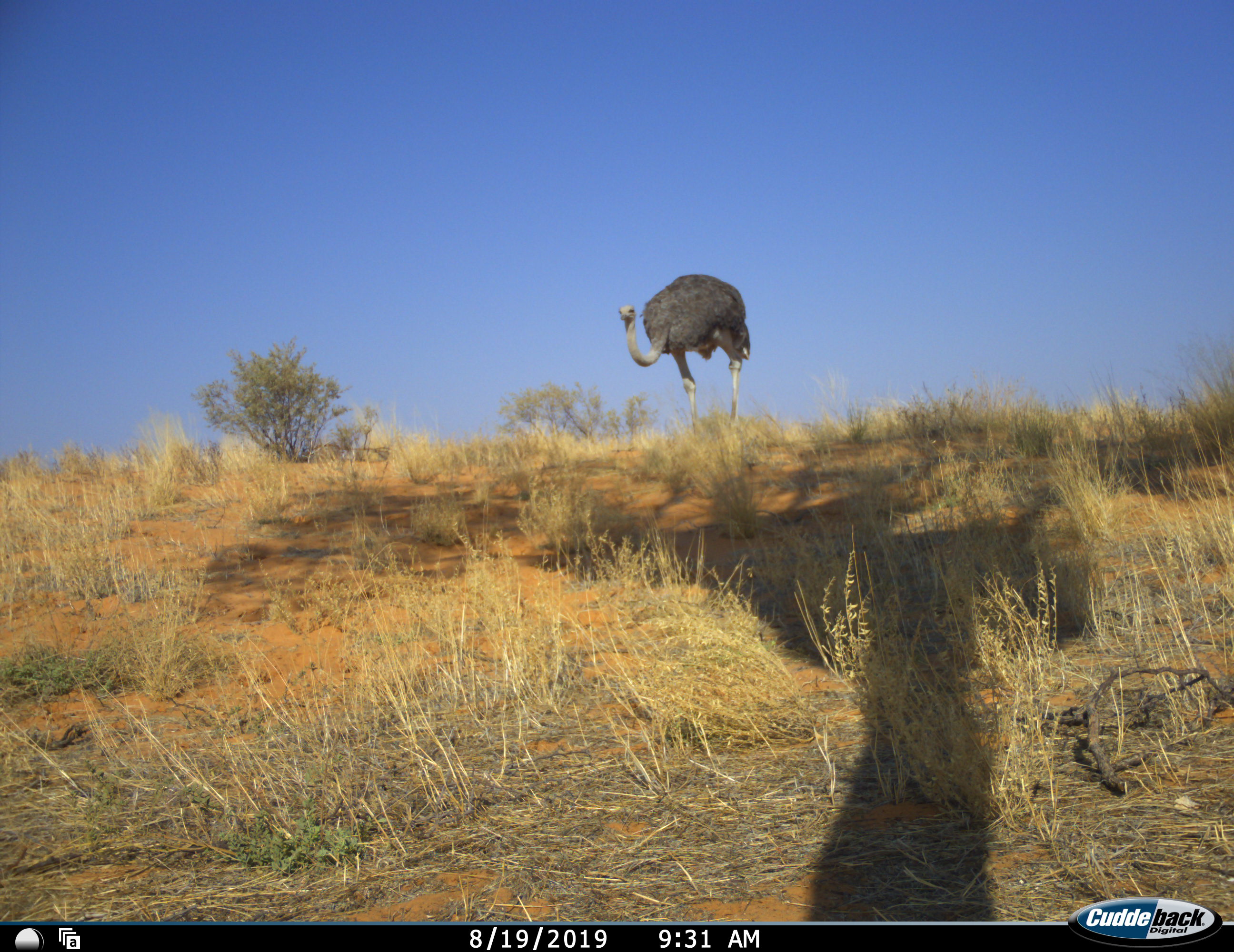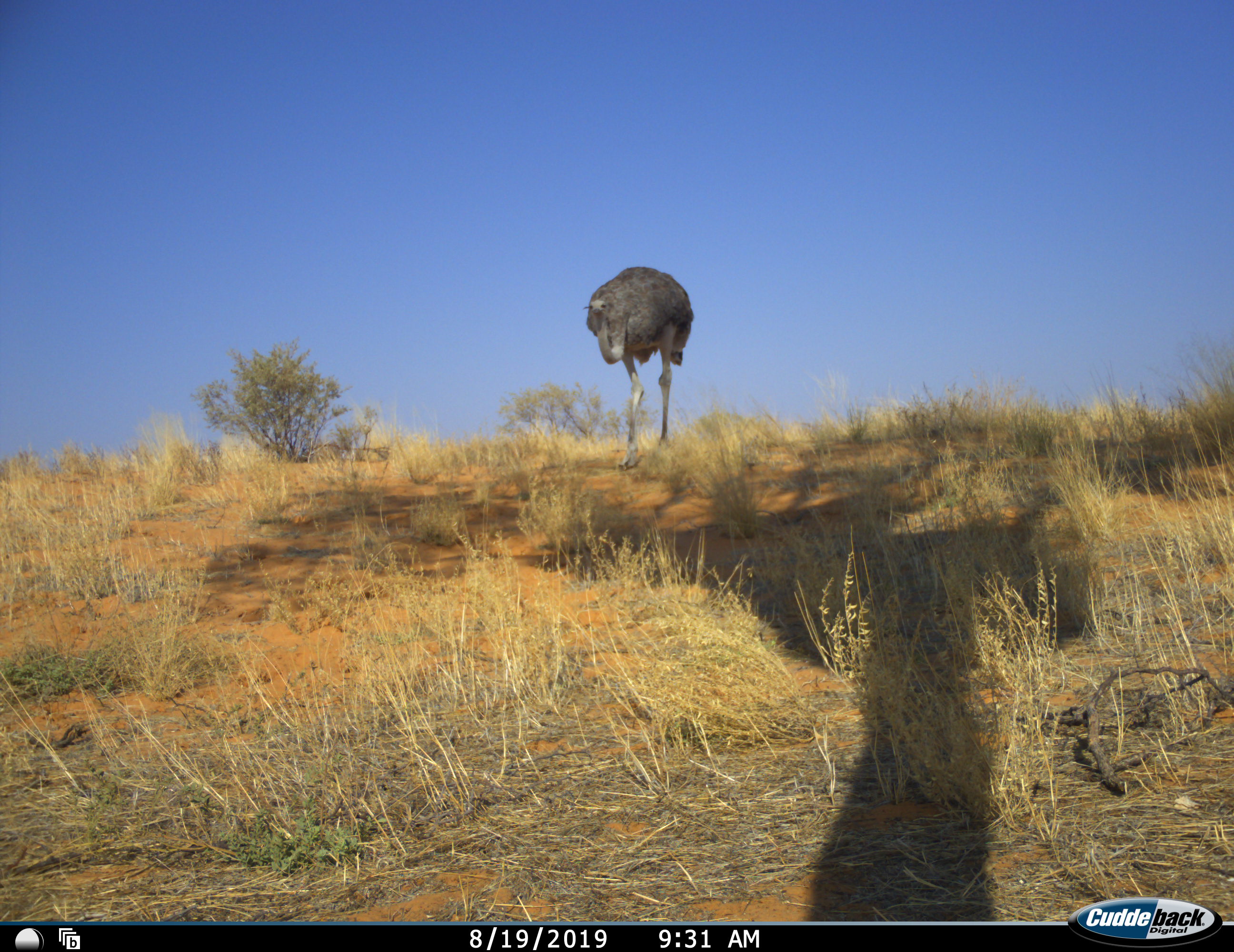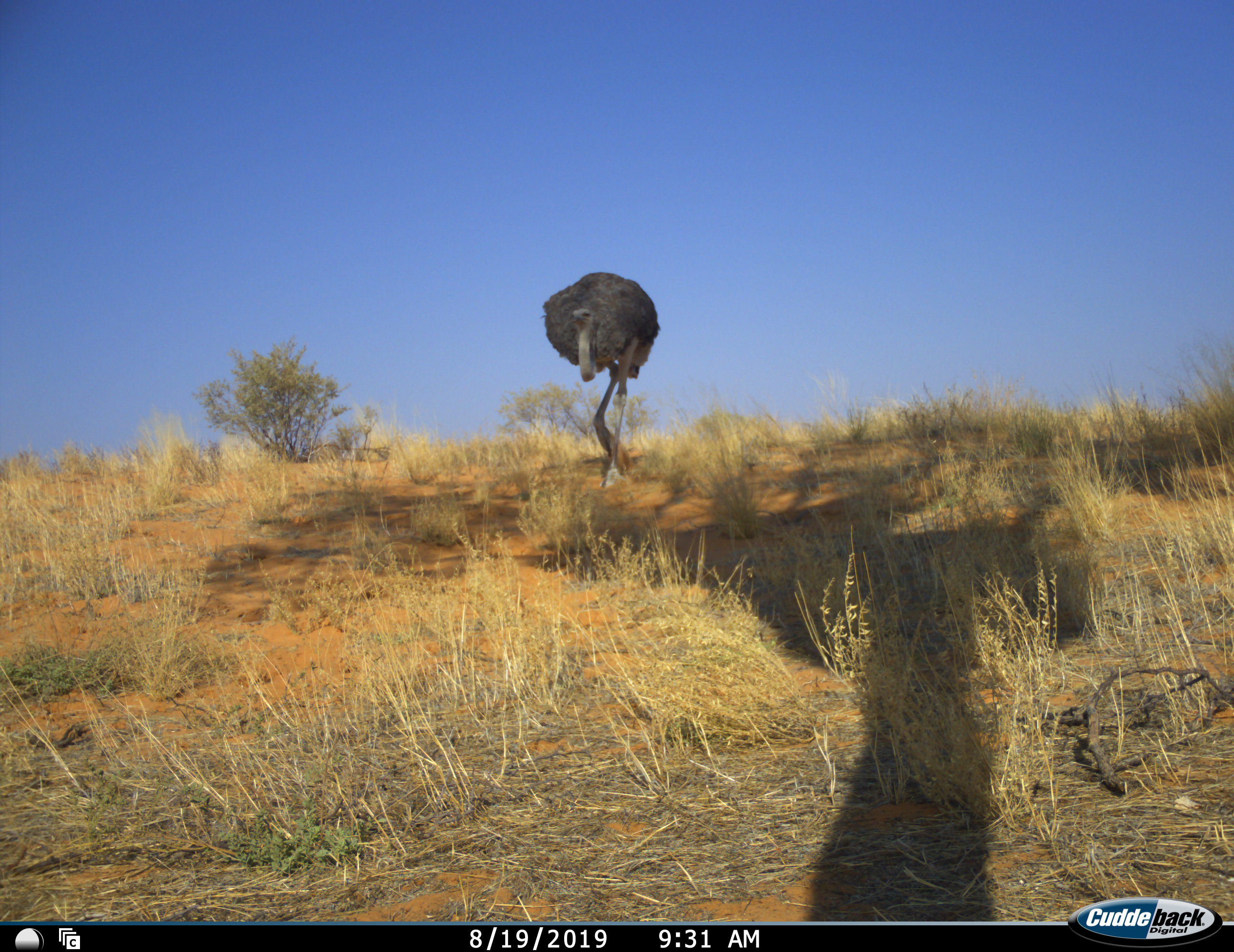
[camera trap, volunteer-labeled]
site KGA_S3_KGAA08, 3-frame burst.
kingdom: Animalia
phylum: Chordata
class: Aves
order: Struthioniformes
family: Struthionidae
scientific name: Struthionidae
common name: ostrich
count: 1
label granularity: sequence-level